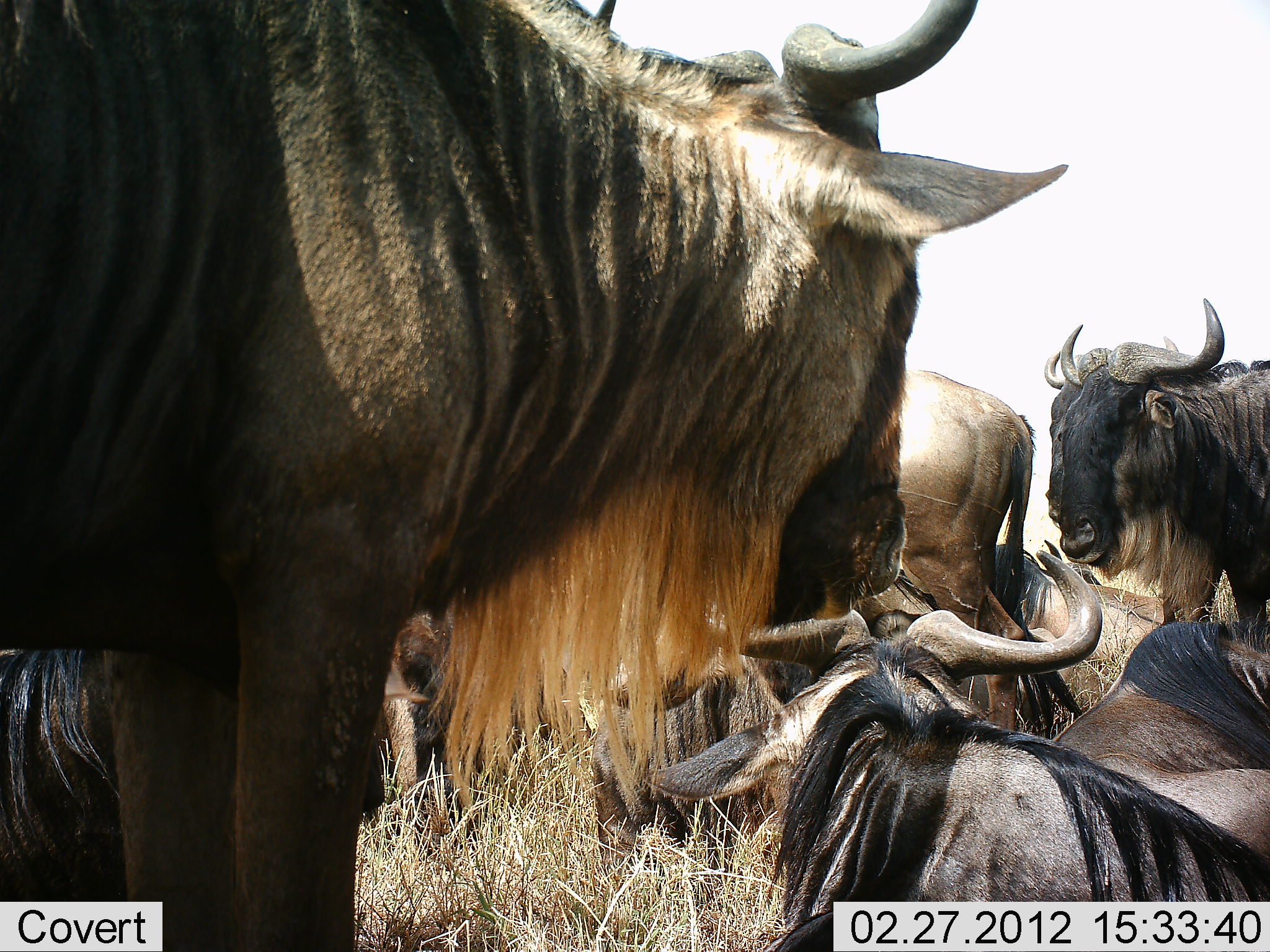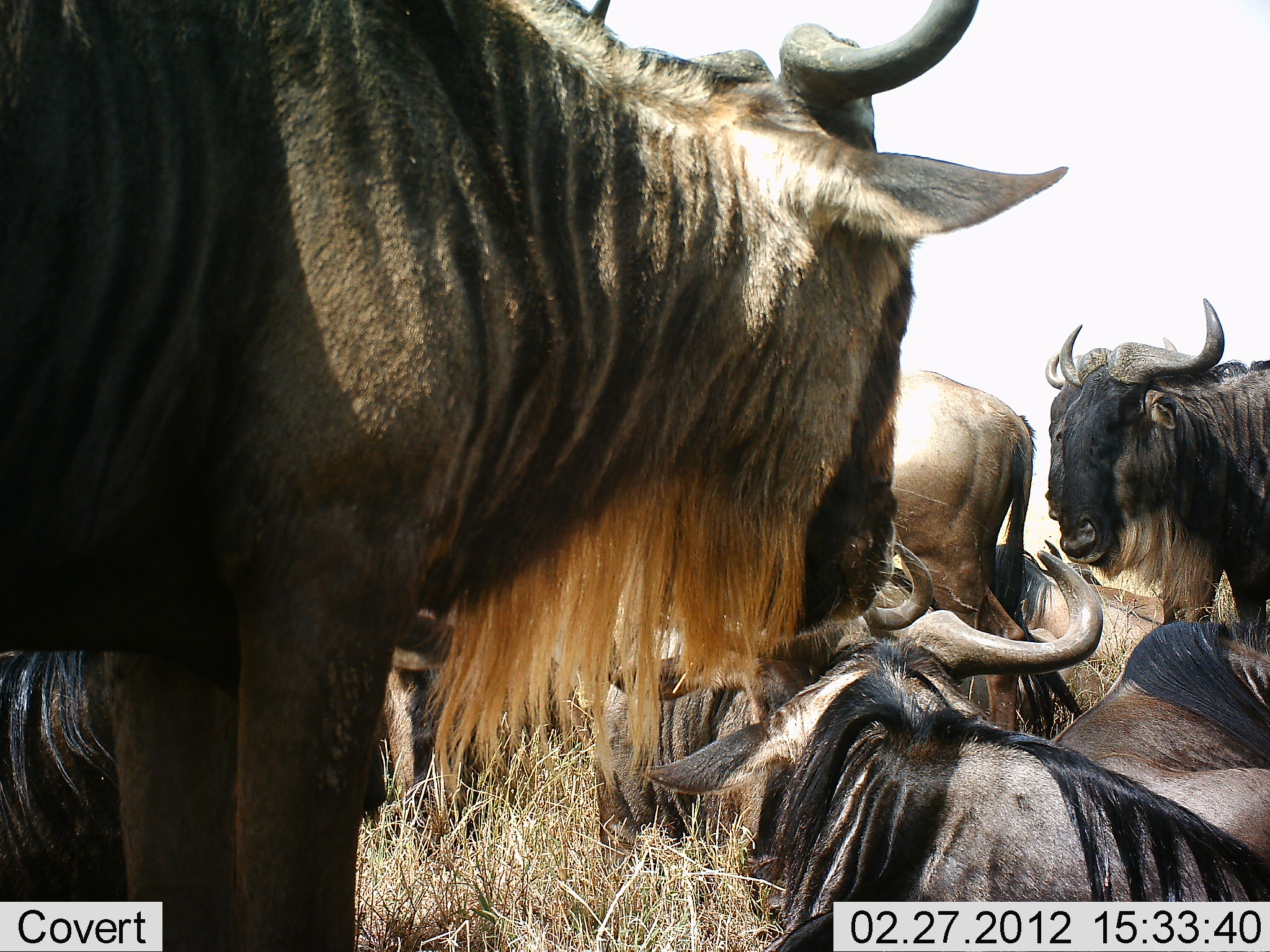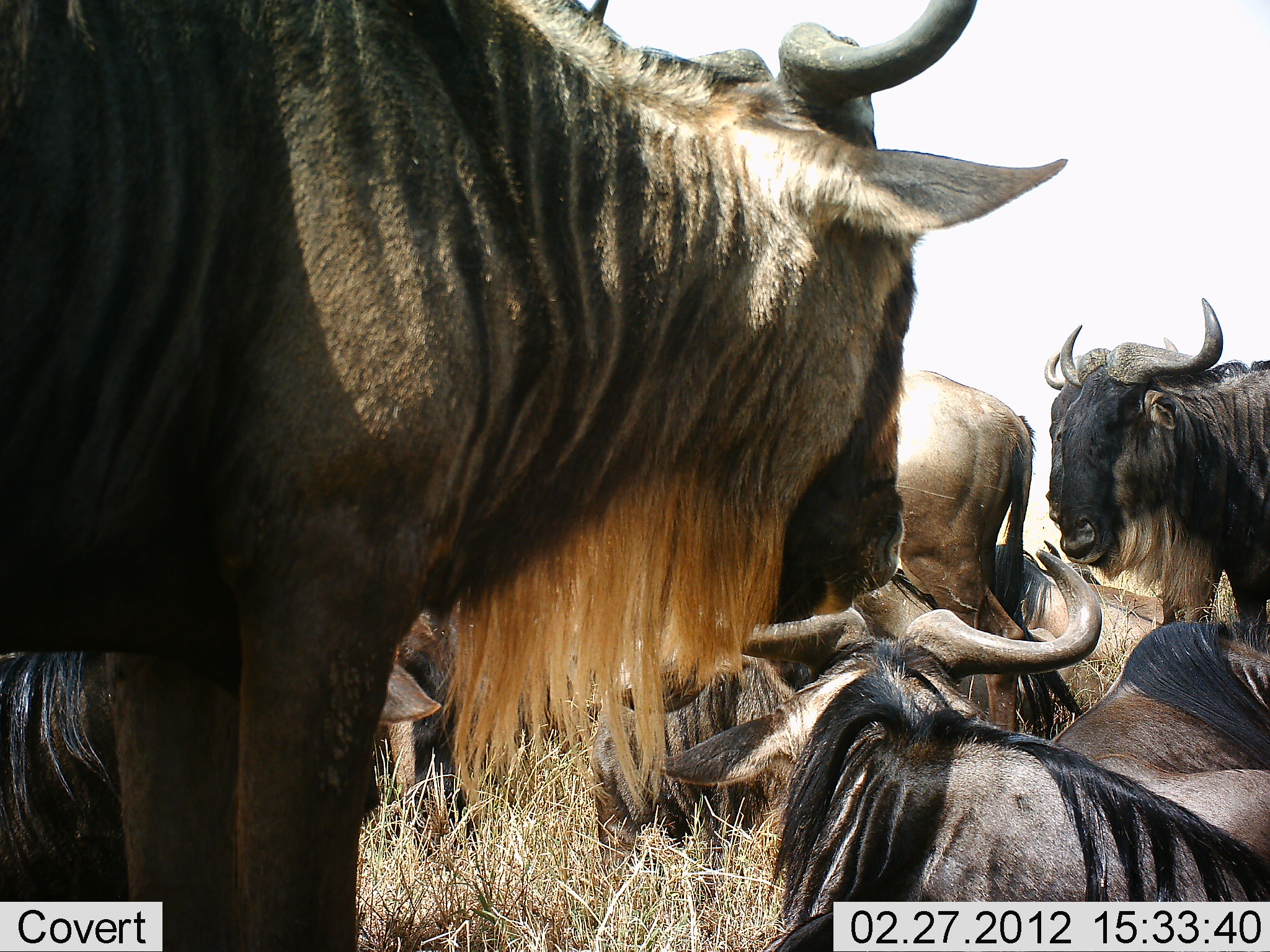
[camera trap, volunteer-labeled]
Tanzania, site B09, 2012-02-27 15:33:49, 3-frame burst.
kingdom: Animalia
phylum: Chordata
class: Mammalia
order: Artiodactyla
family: Bovidae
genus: Connochaetes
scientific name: Connochaetes taurinus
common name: blue wildebeest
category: wildebeest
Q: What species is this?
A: Wildebeest (blue wildebeest) (Connochaetes taurinus).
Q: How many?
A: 8.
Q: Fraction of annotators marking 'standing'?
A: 69%.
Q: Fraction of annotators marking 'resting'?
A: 93%.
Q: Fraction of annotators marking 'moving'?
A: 0%.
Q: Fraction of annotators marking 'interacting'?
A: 3%.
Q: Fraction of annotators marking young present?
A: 0%.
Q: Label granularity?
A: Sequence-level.